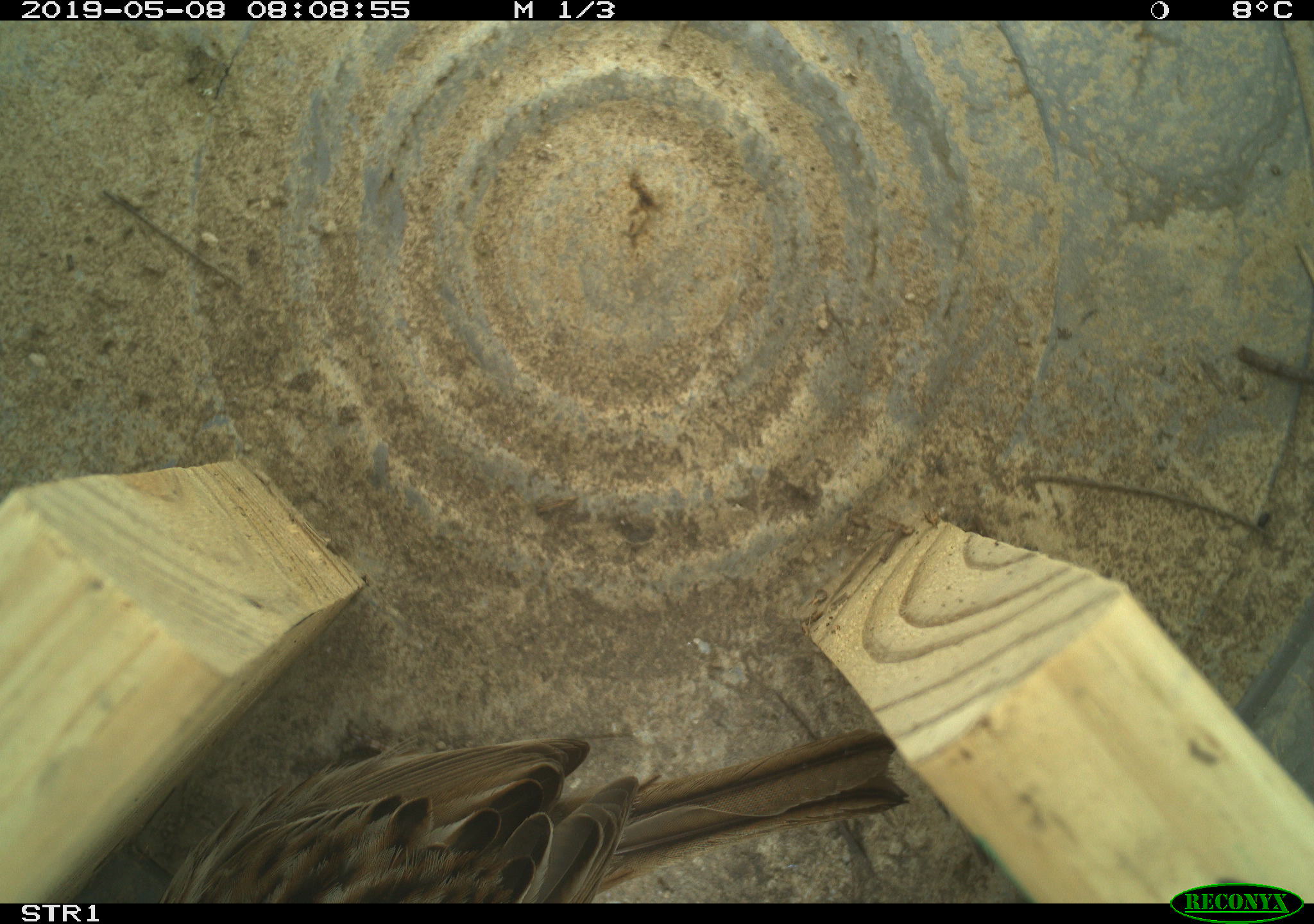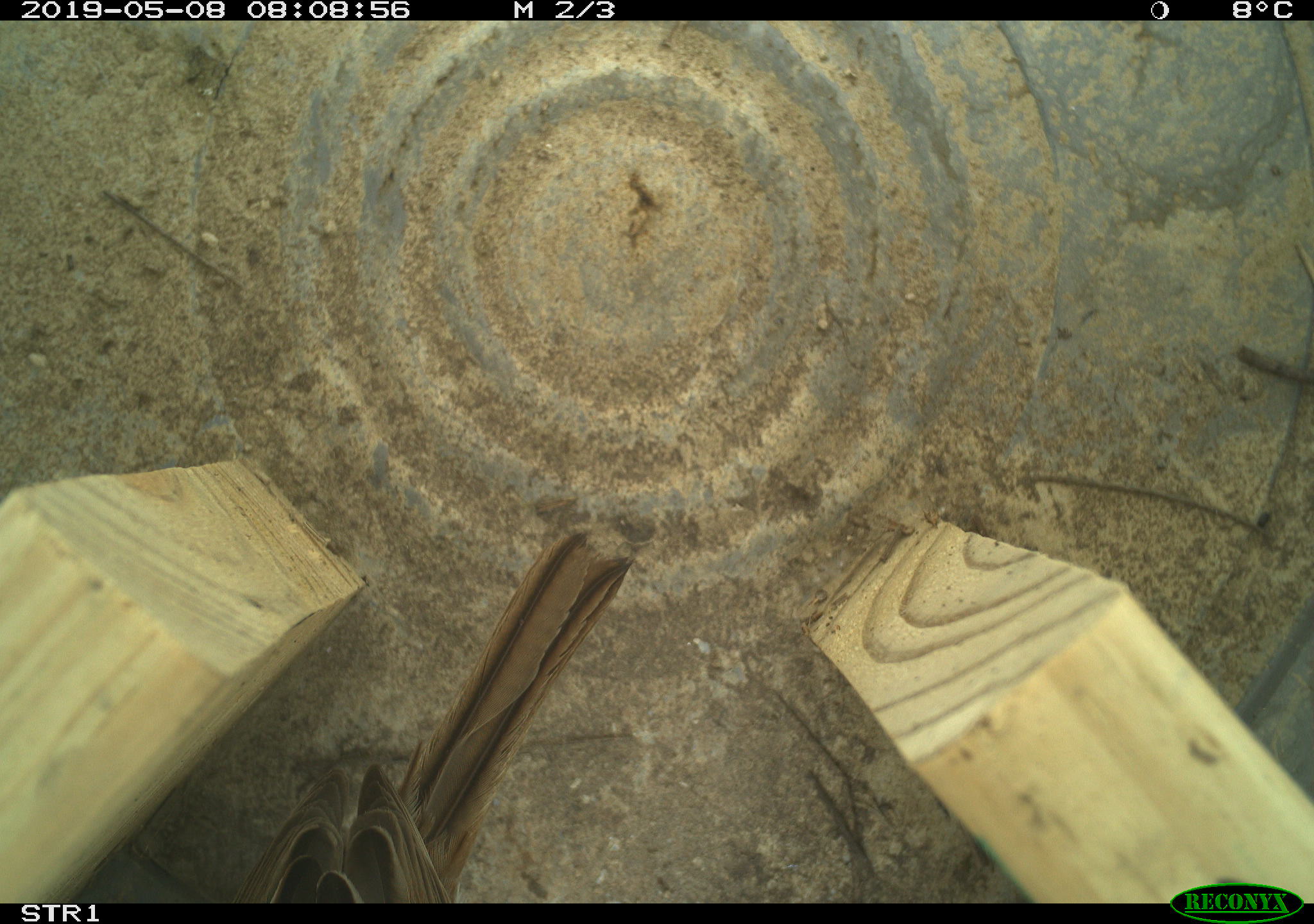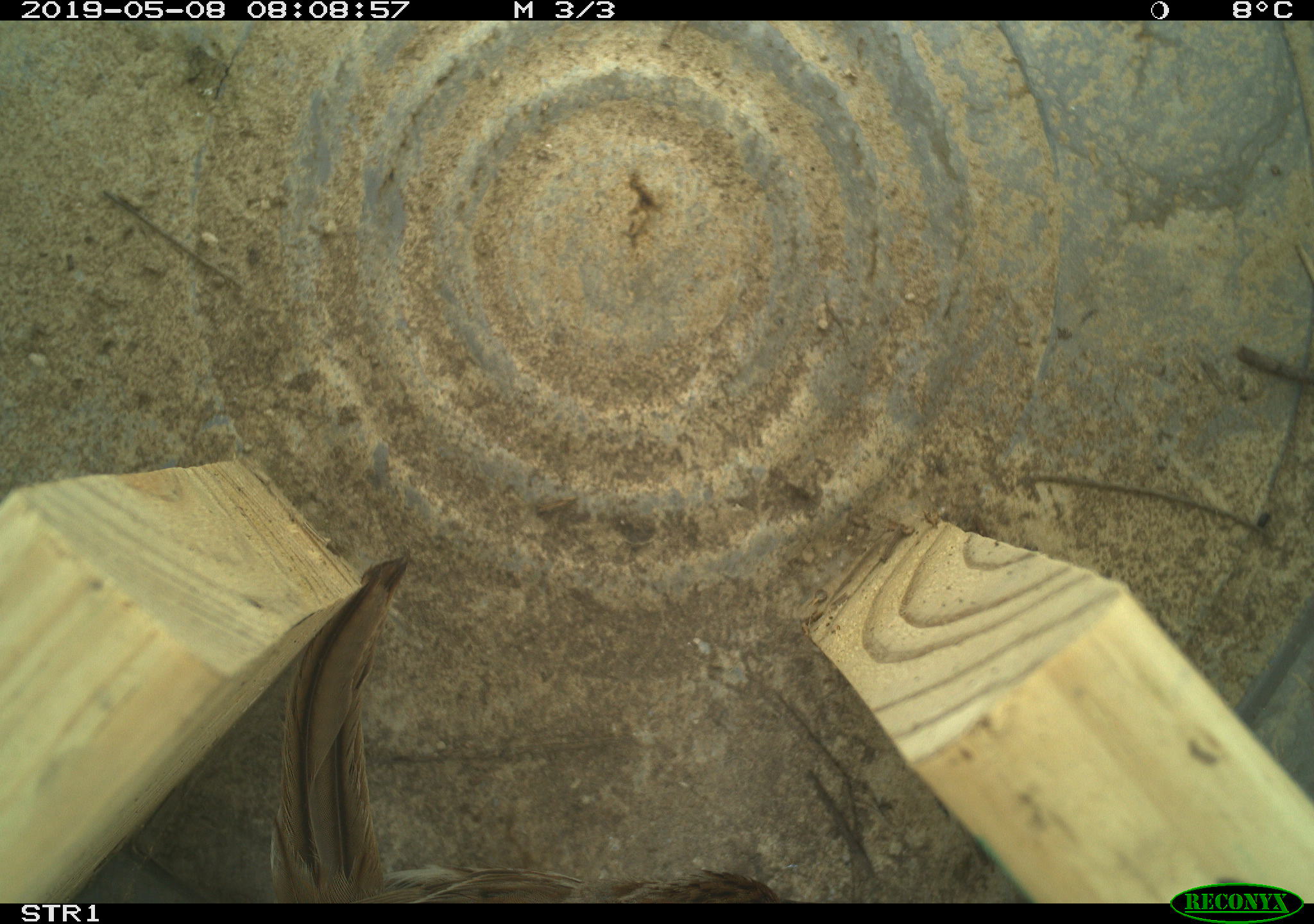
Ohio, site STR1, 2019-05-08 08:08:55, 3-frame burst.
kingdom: Animalia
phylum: Chordata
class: Aves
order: Passeriformes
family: Passerellidae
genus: Melospiza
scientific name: Melospiza melodia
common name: song sparrow